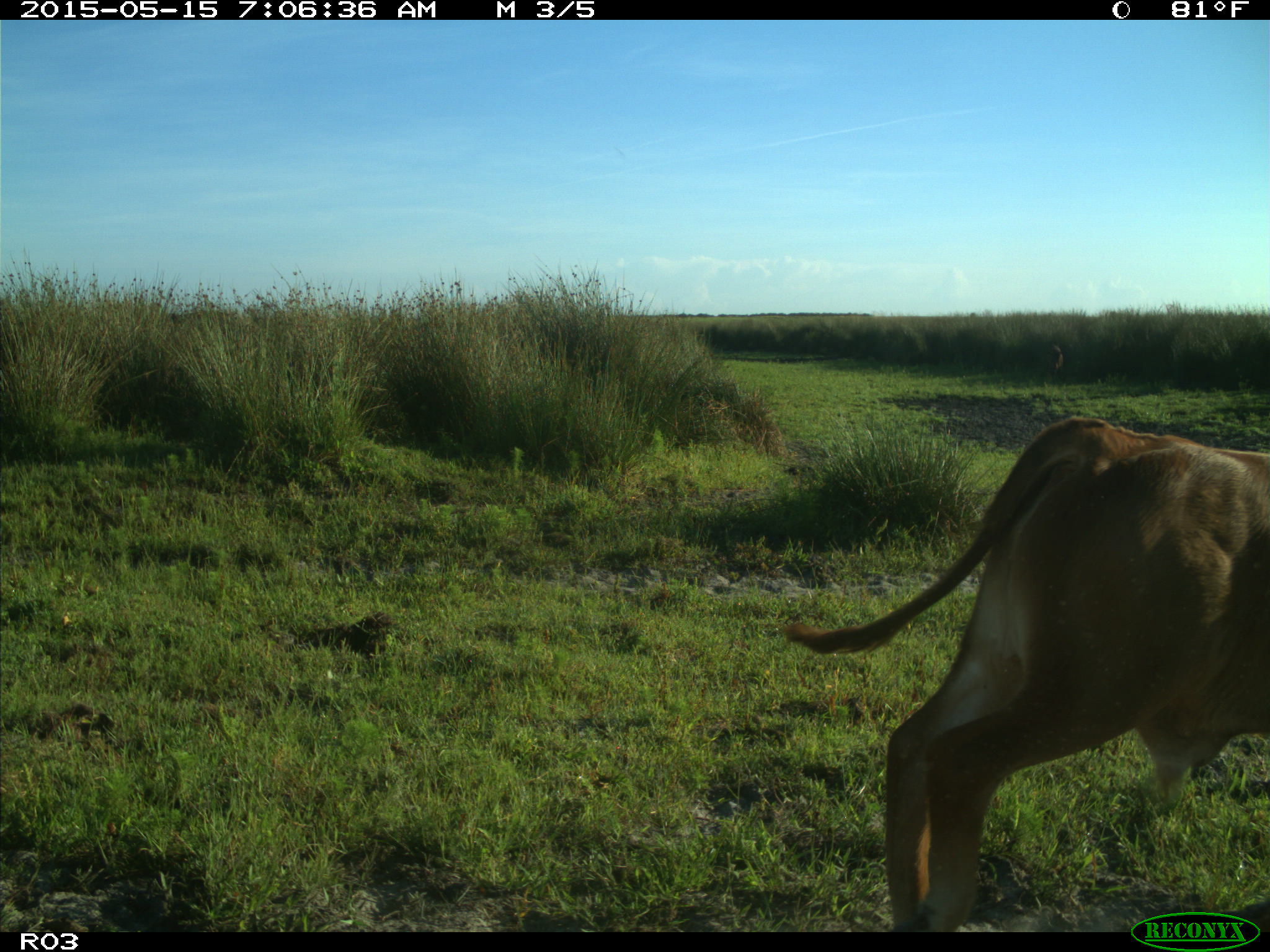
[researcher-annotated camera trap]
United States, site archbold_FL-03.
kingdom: Animalia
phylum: Chordata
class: Mammalia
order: Artiodactyla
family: Bovidae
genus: Bos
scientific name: Bos taurus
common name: domestic cow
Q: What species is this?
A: Bos taurus (domestic cow).